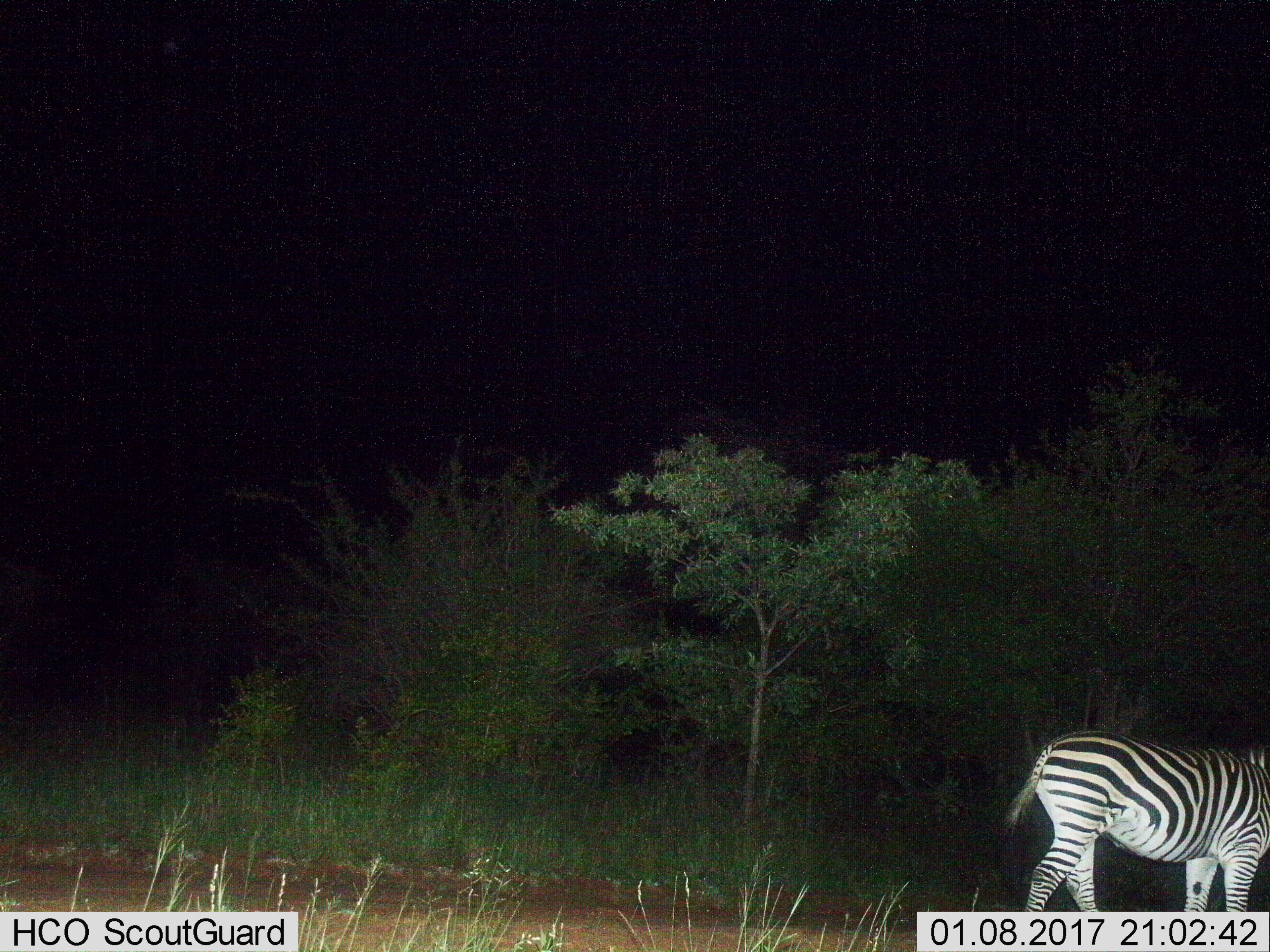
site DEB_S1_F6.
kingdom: Animalia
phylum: Chordata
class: Mammalia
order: Perissodactyla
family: Equidae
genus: Equus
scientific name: Equus quagga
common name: plains zebra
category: zebraplains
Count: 1.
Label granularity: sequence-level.